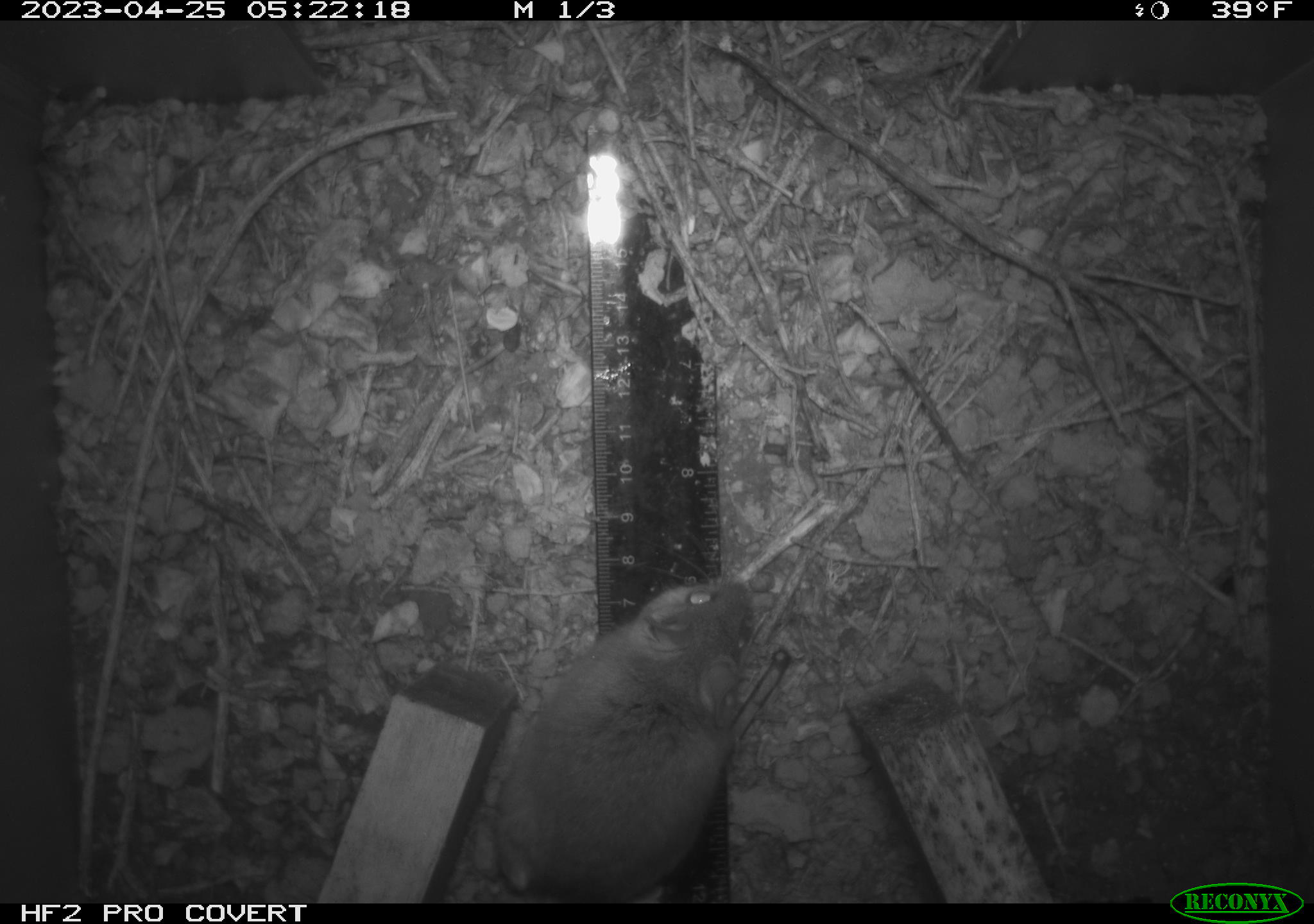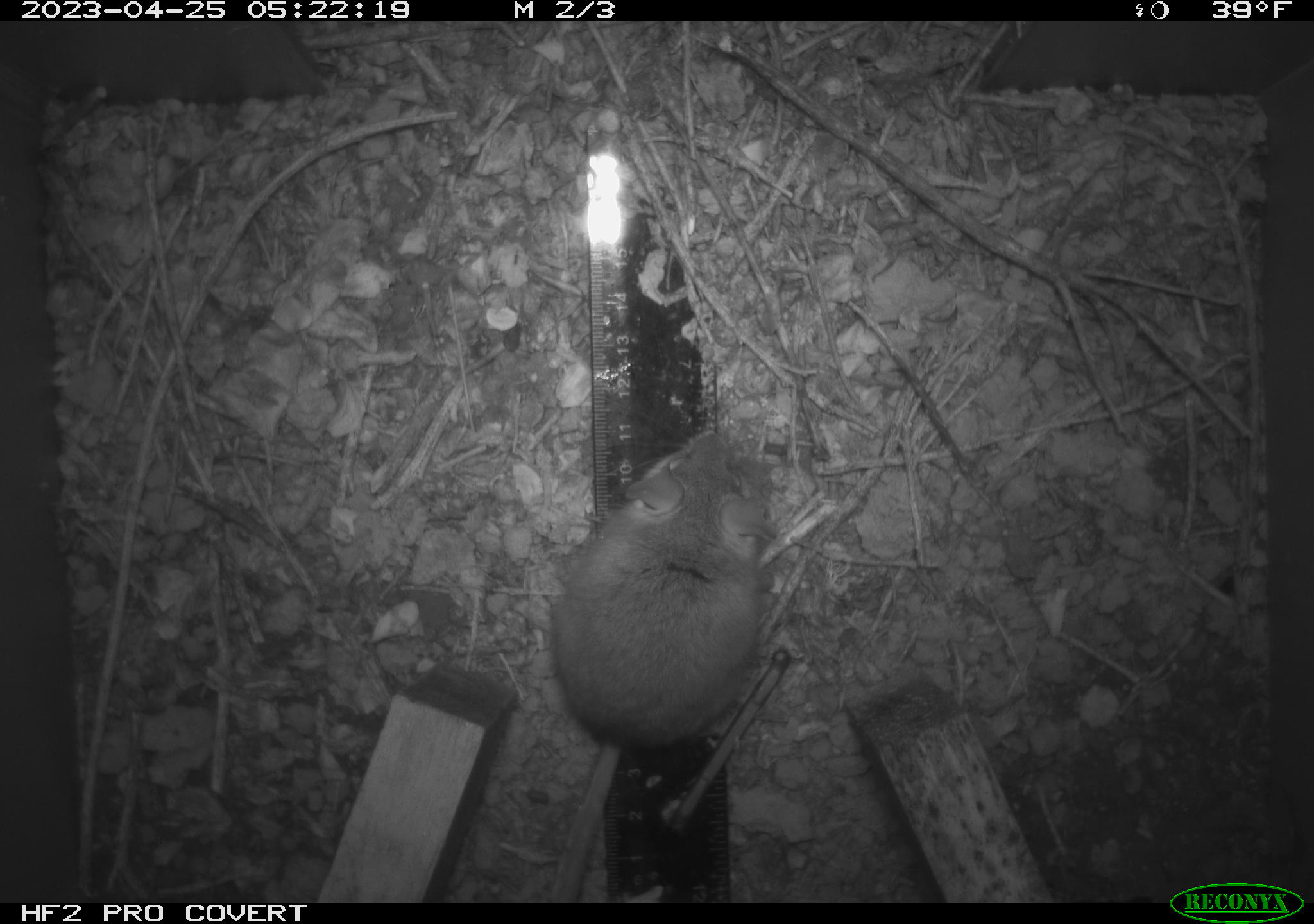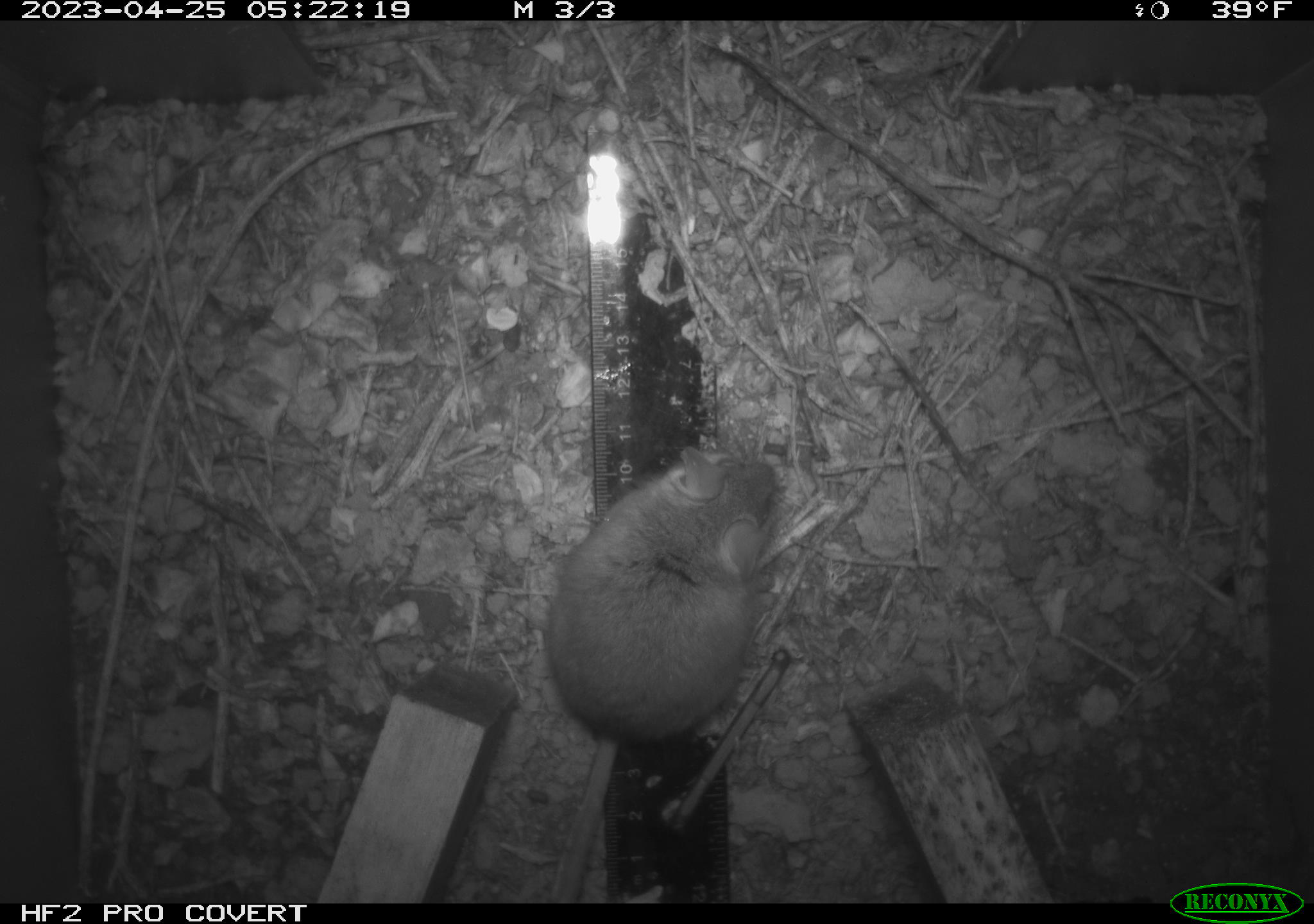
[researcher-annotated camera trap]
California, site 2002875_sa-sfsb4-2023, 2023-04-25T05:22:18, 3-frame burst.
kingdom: Animalia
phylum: Chordata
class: Mammalia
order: Rodentia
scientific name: Rodentia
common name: mouse species